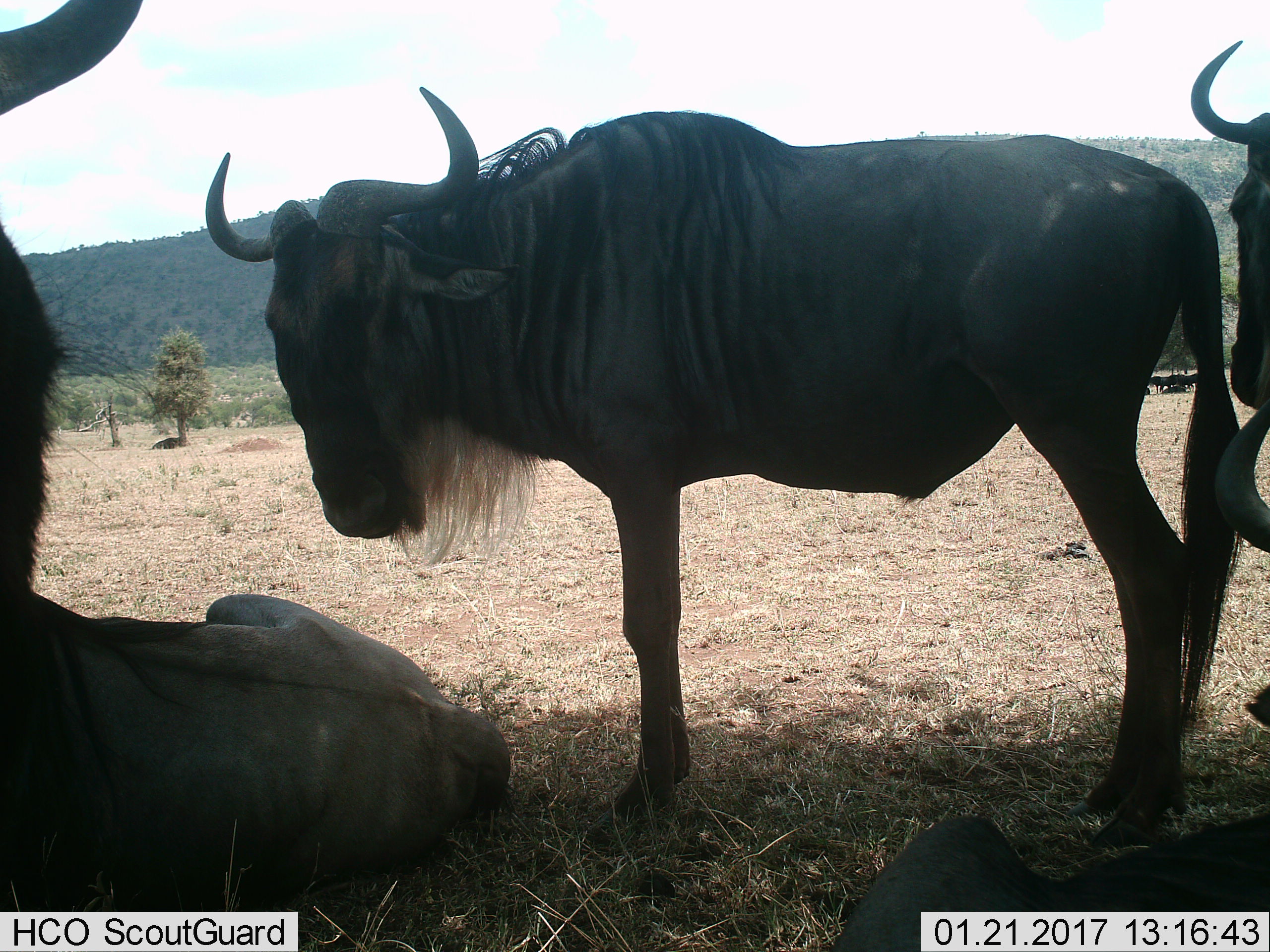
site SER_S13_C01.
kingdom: Animalia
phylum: Chordata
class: Mammalia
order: Artiodactyla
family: Bovidae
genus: Connochaetes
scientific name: Connochaetes taurinus taurinus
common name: blue wildebeest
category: wildebeestblue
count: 4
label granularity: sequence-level